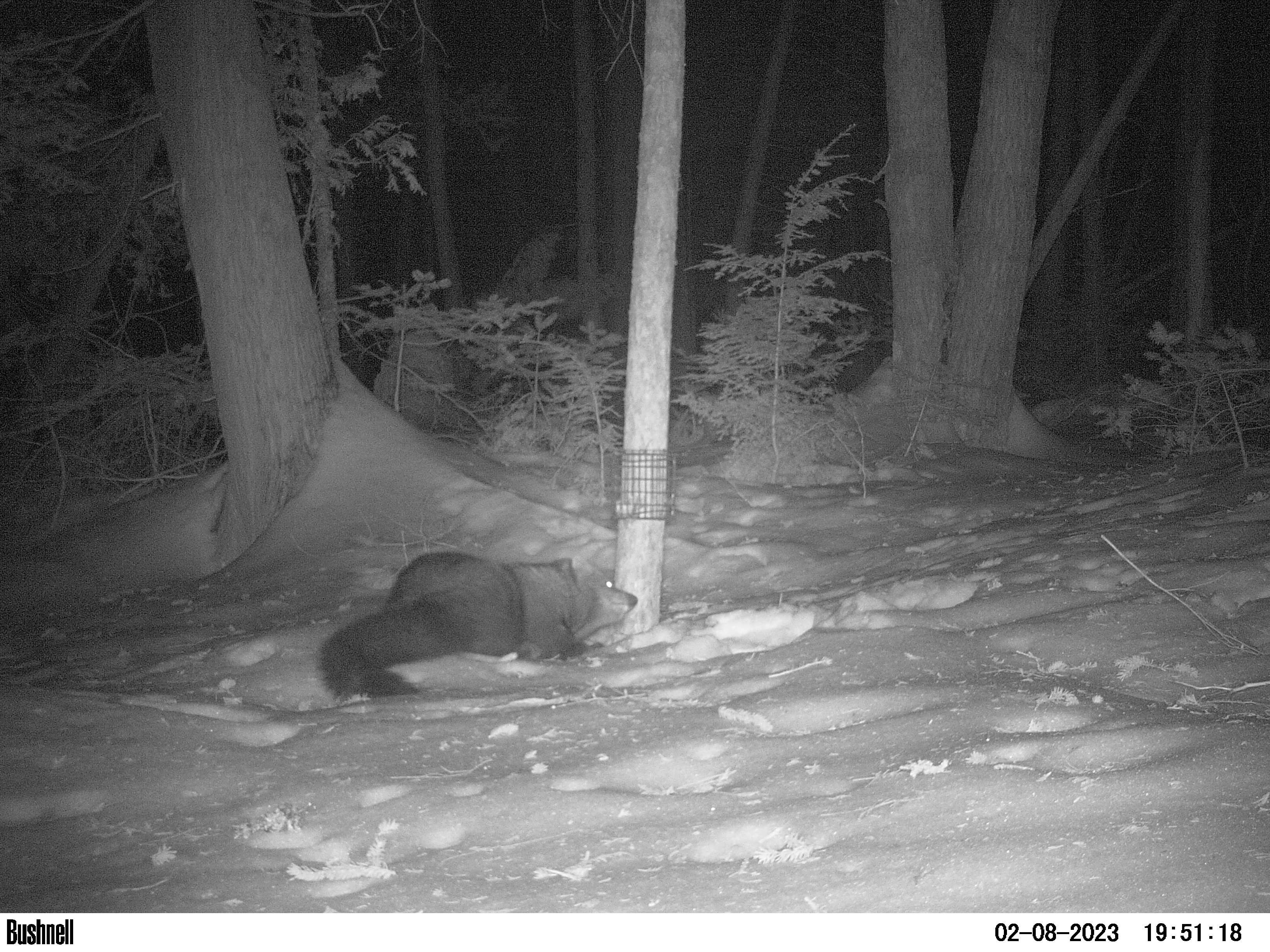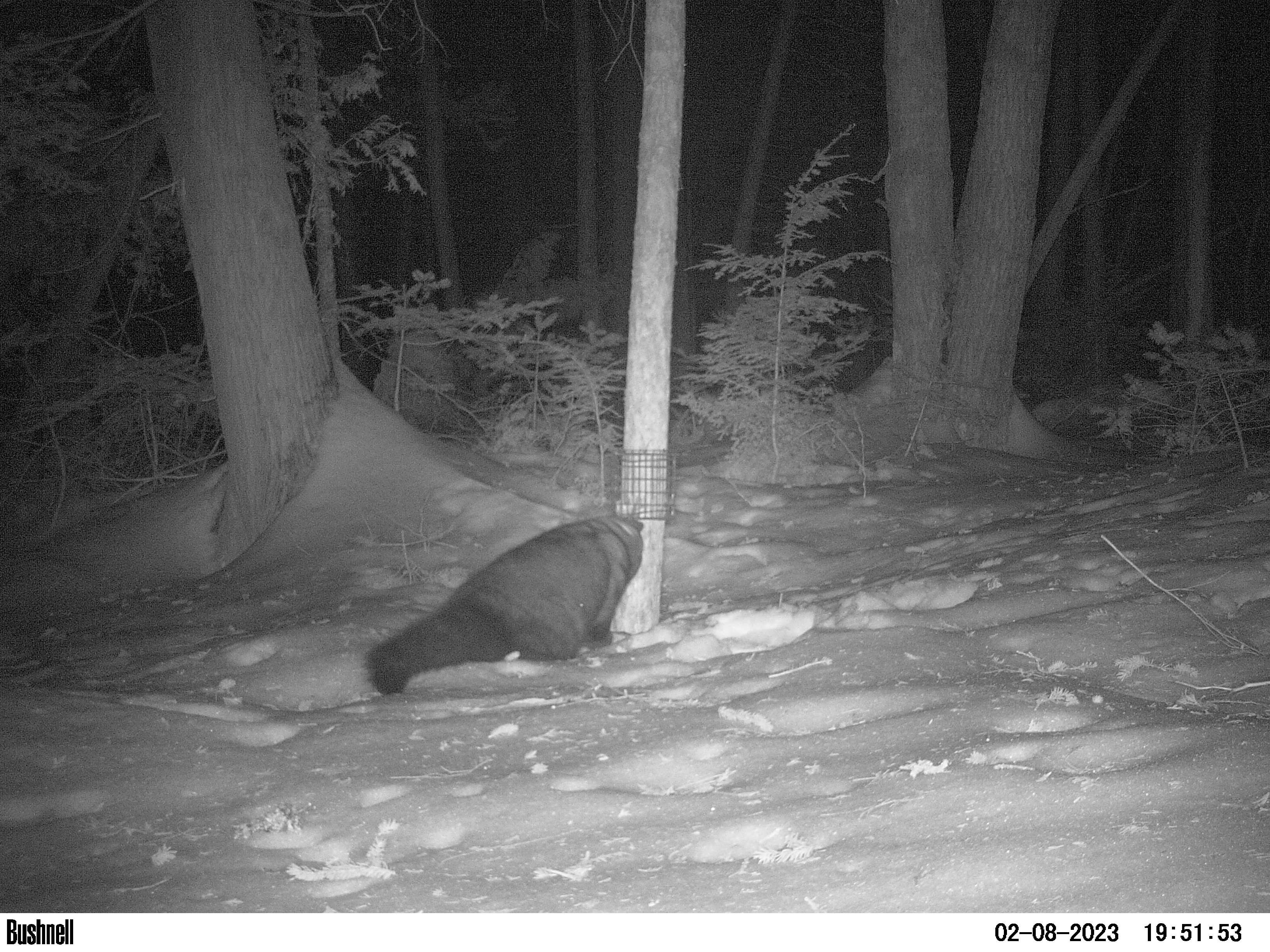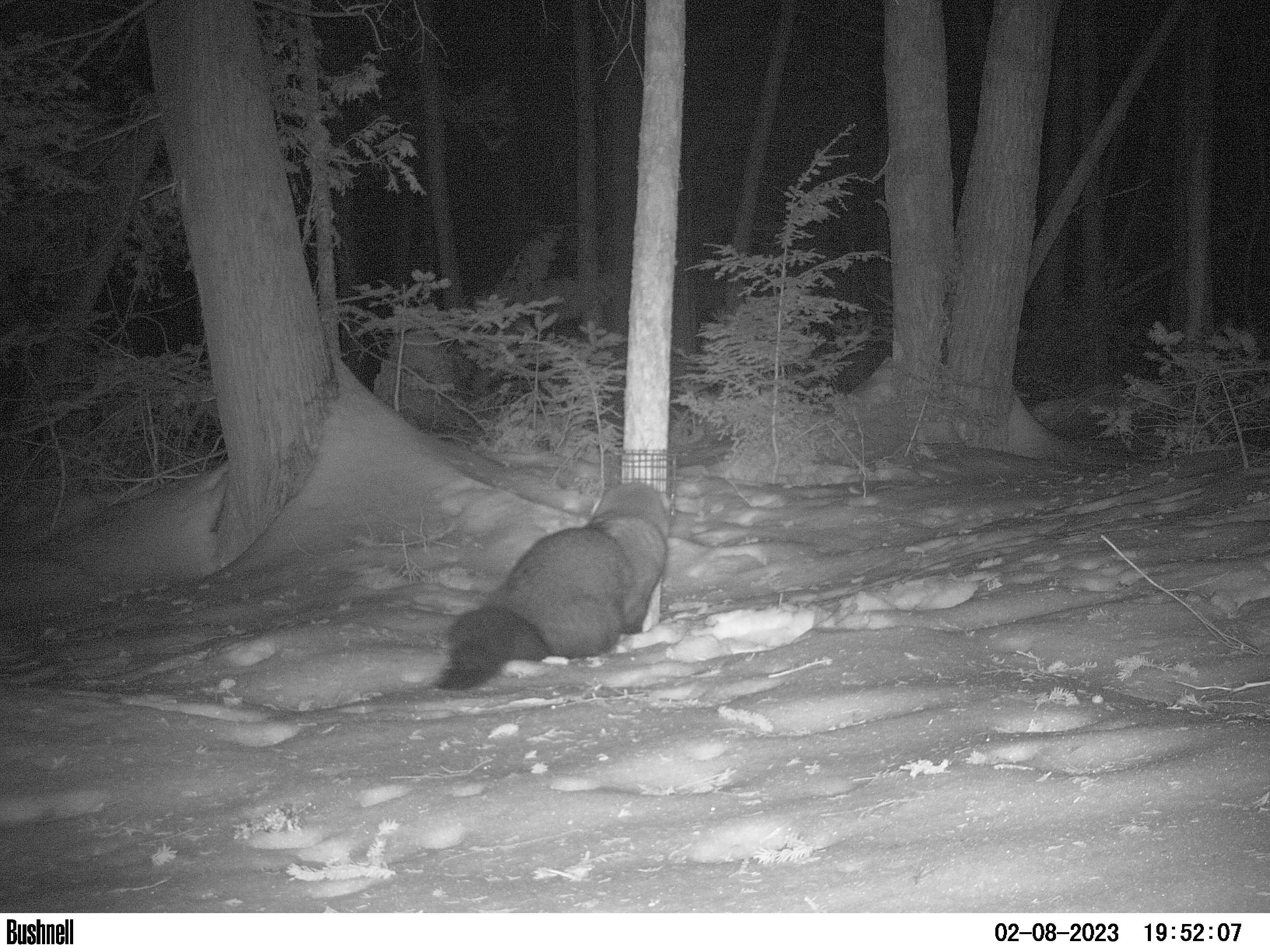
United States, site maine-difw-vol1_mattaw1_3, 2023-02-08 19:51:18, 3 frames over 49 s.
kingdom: Animalia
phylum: Chordata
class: Mammalia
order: Carnivora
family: Mustelidae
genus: Pekania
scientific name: Pekania pennanti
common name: fisher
Fisher (Pekania pennanti).